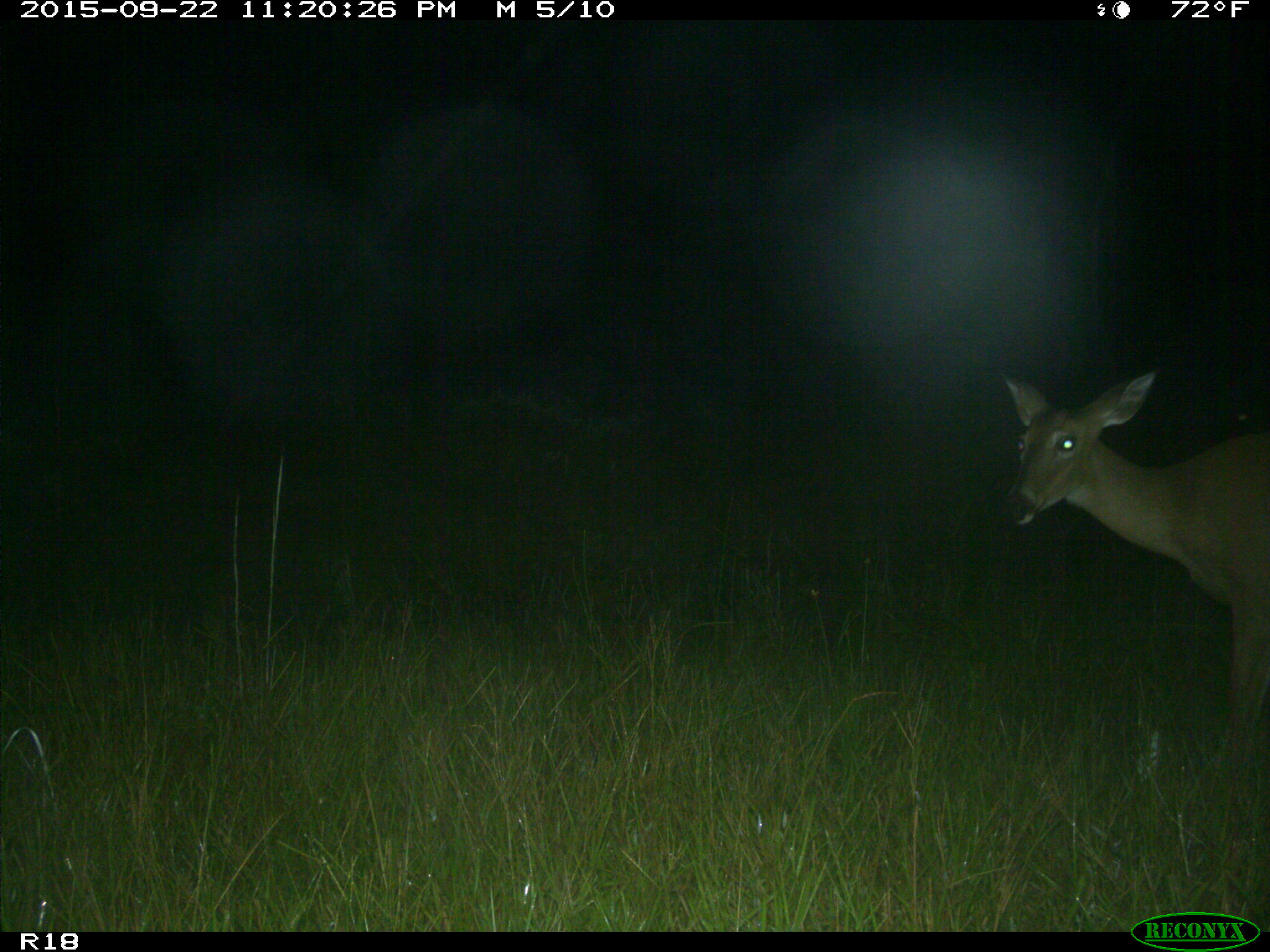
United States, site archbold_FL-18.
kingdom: Animalia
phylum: Chordata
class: Mammalia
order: Artiodactyla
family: Cervidae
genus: Odocoileus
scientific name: Odocoileus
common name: deer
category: unidentified deer